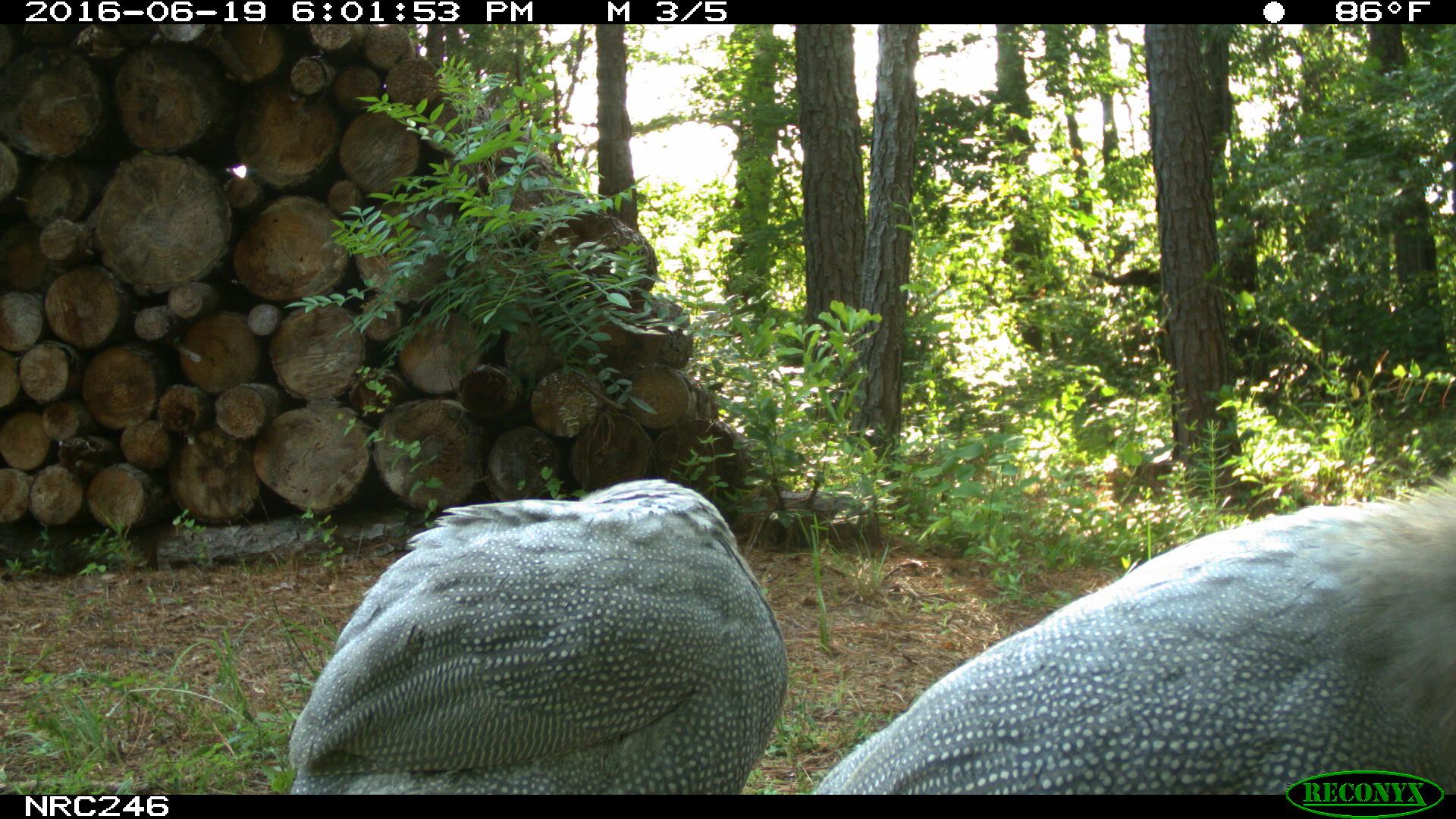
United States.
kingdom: Animalia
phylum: Chordata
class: Aves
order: Galliformes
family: Phasianidae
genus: Meleagris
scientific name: Meleagris gallopavo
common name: wild turkey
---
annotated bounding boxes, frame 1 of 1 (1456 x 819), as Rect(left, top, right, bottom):
Wild Turkey: Rect(824, 454, 1456, 791); Rect(283, 482, 795, 783)